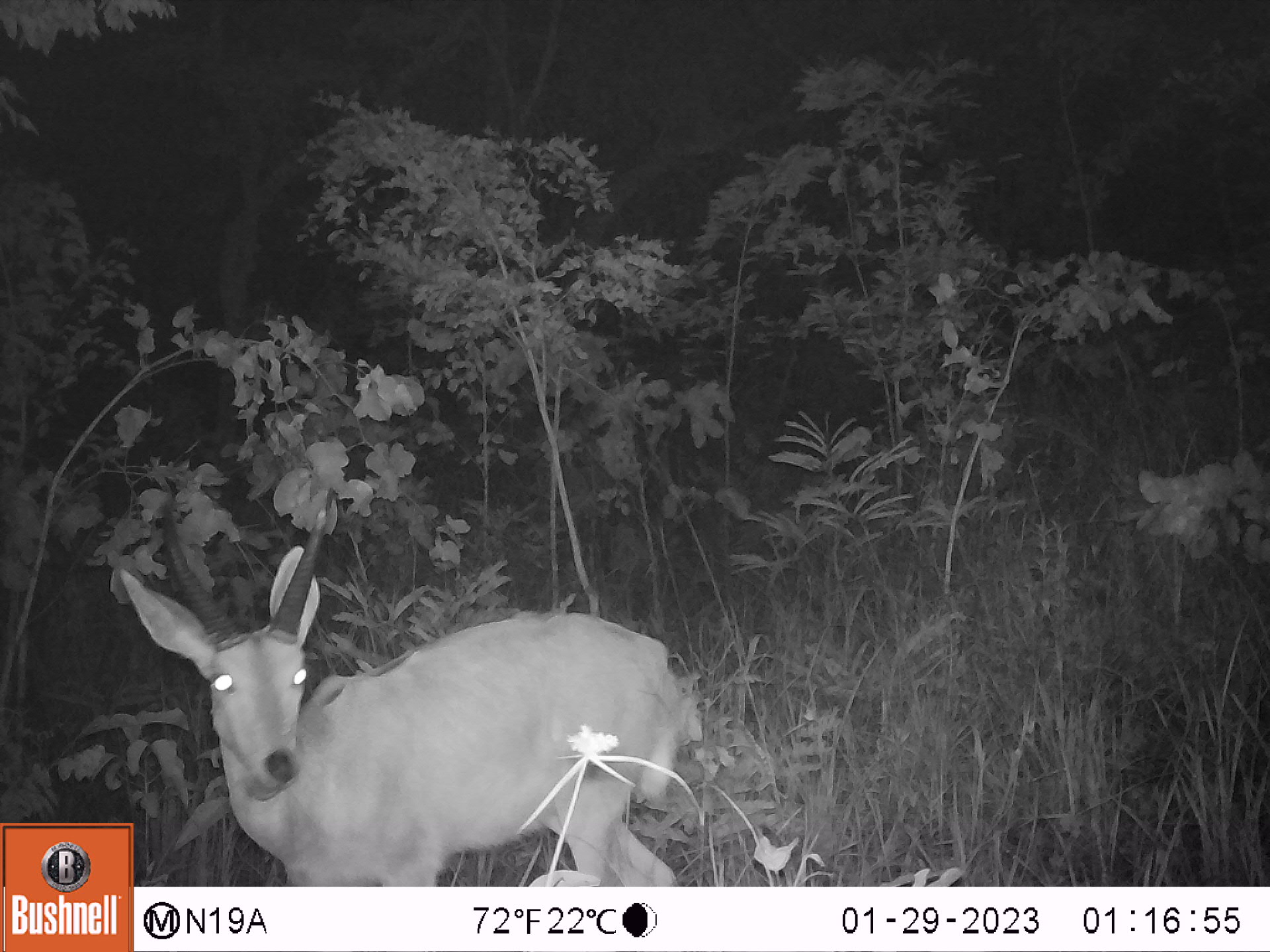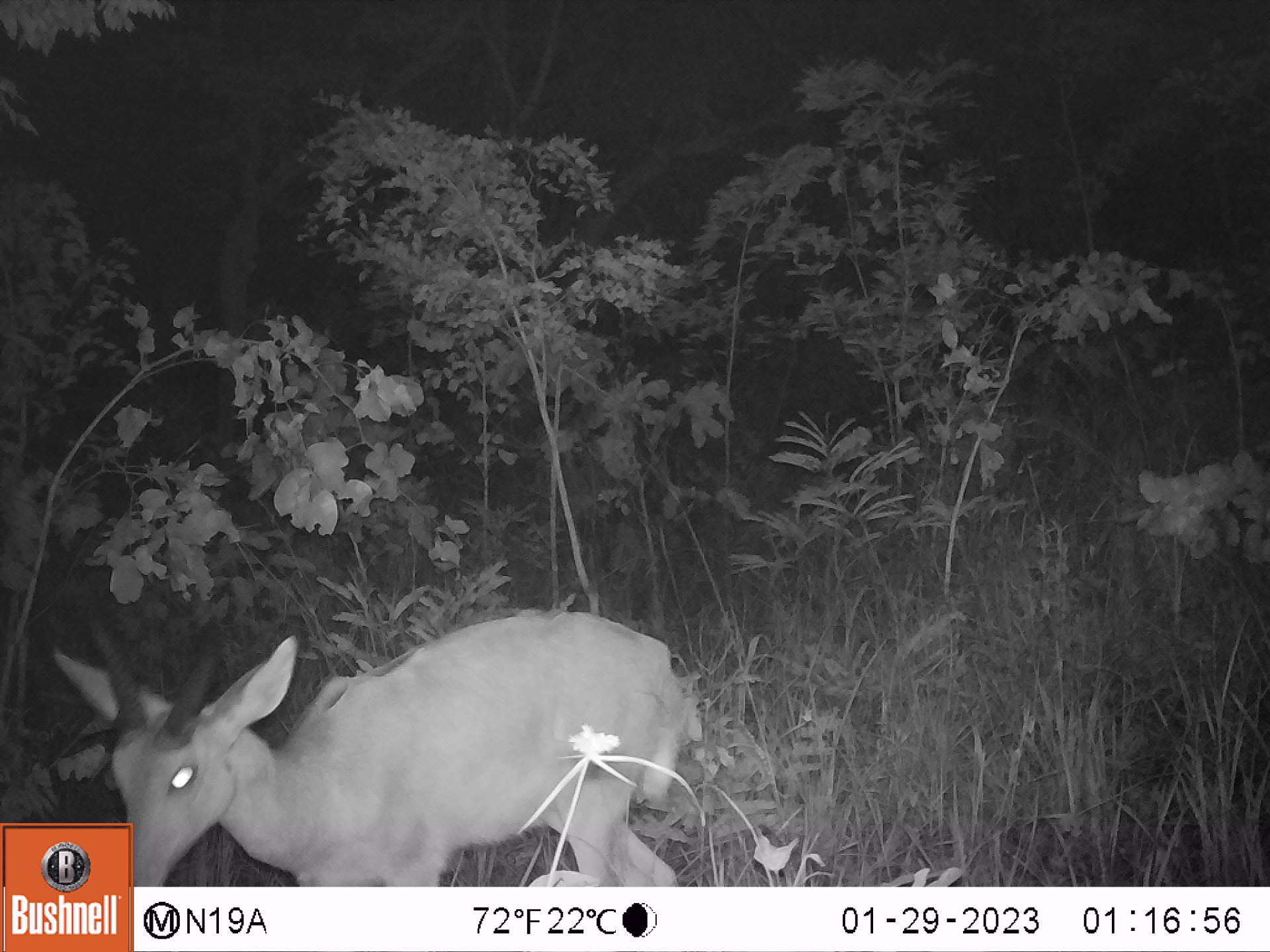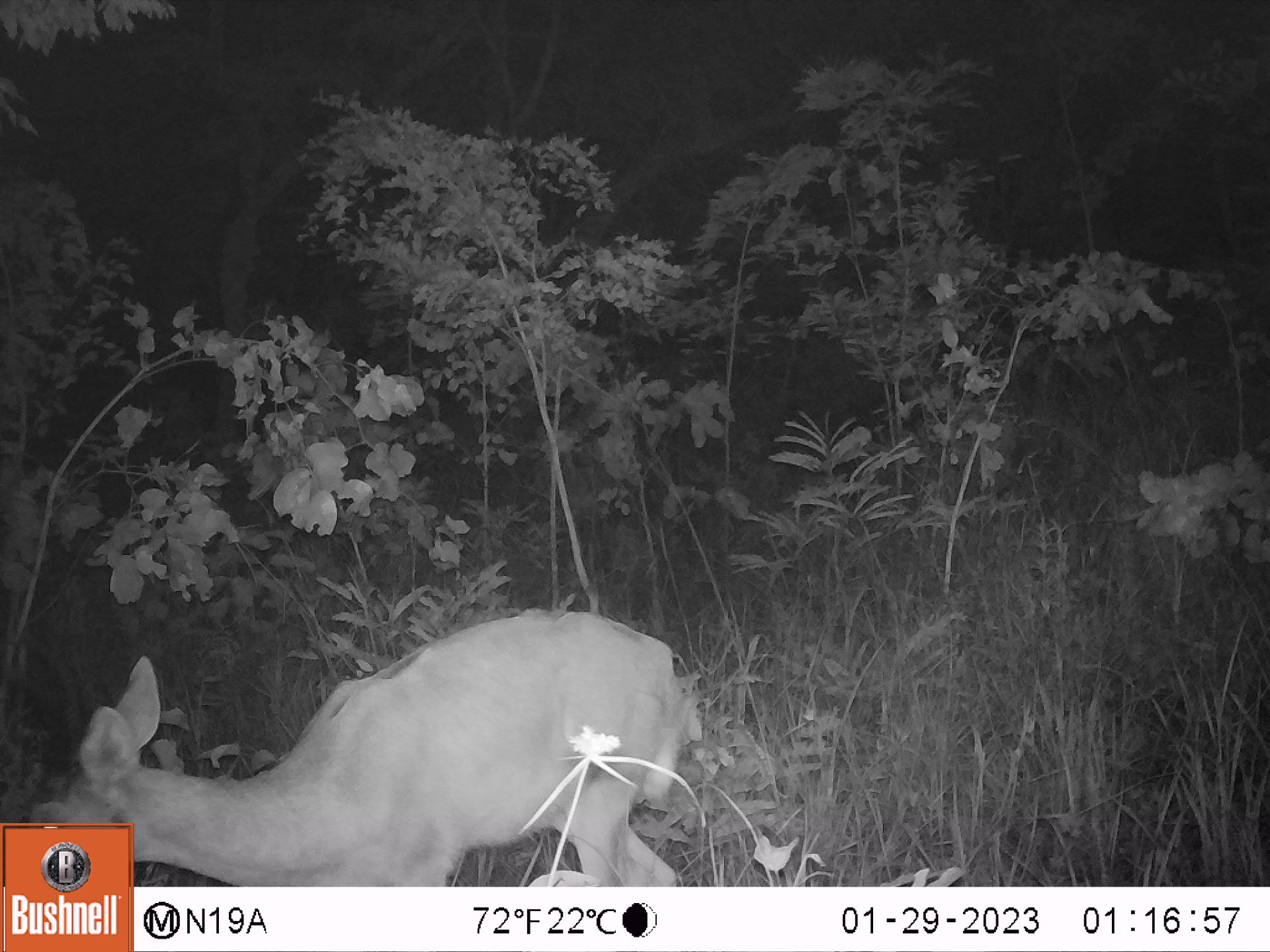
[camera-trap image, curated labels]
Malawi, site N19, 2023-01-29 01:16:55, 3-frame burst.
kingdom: Animalia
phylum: Chordata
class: Mammalia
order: Artiodactyla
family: Bovidae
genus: Redunca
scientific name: Redunca arundinum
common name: southern reedbuck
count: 1